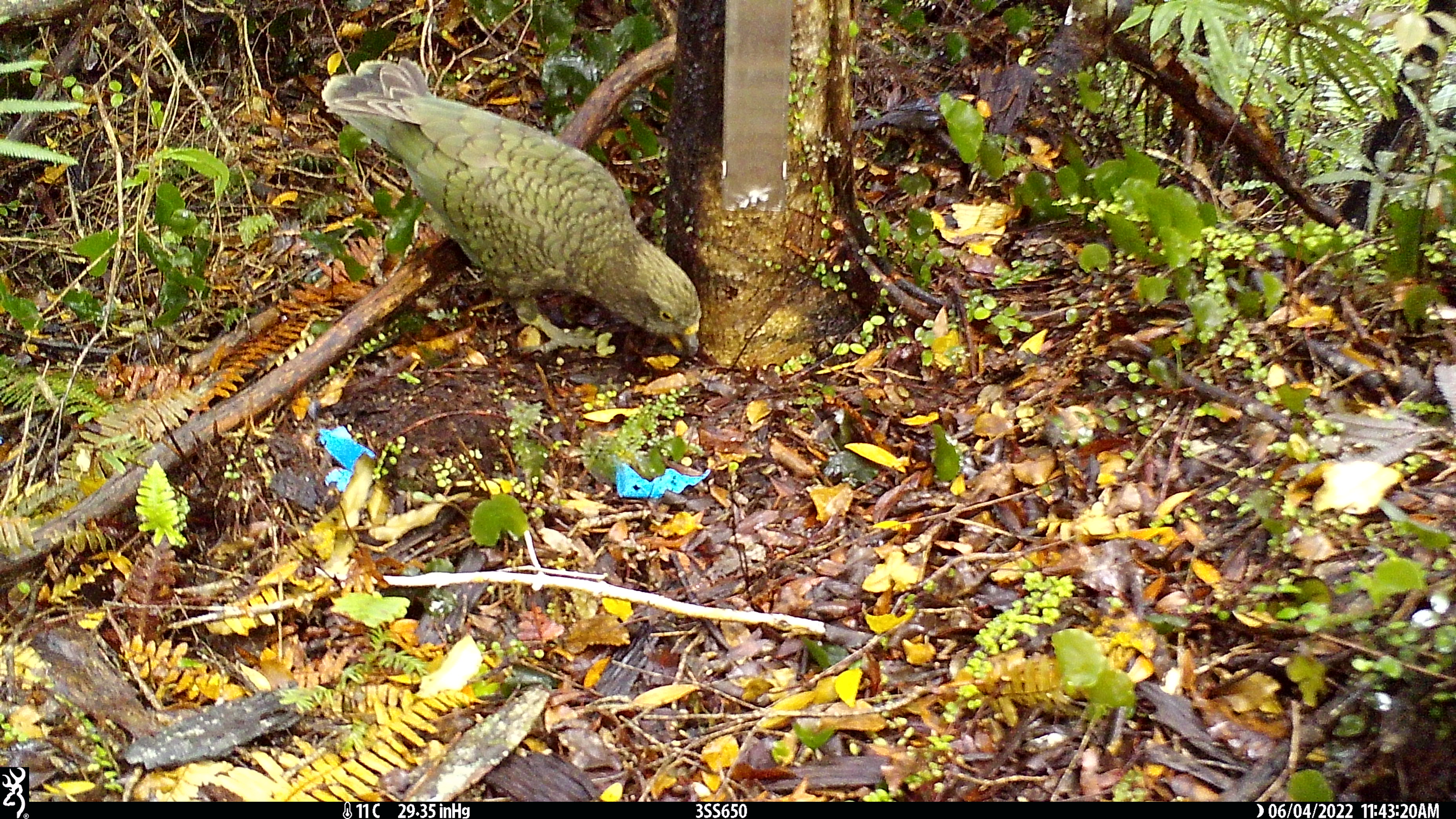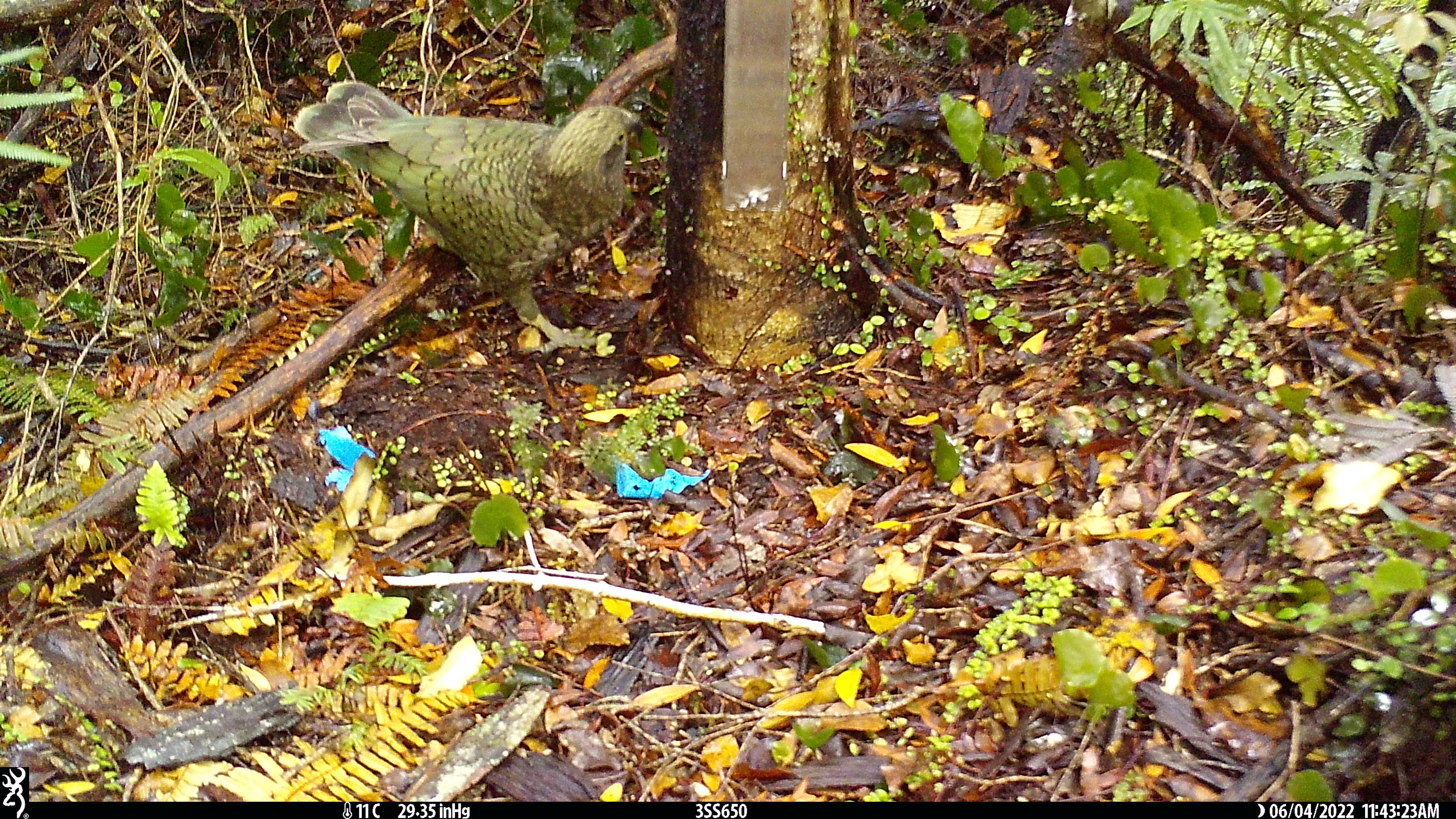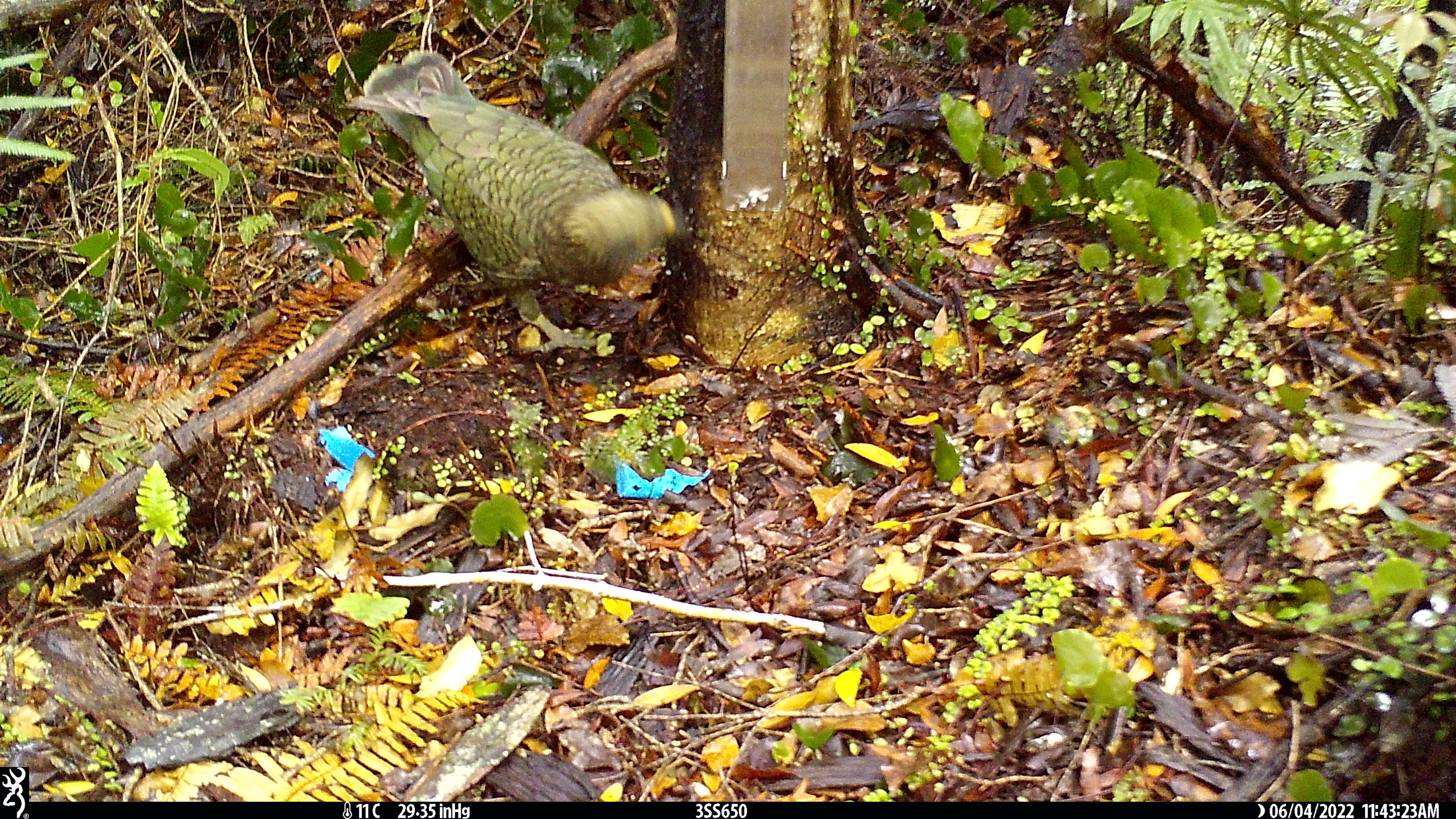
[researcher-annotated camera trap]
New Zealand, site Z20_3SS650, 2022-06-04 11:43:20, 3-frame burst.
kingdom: Animalia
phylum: Chordata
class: Aves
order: Psittaciformes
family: Strigopidae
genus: Nestor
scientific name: Nestor notabilis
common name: kea